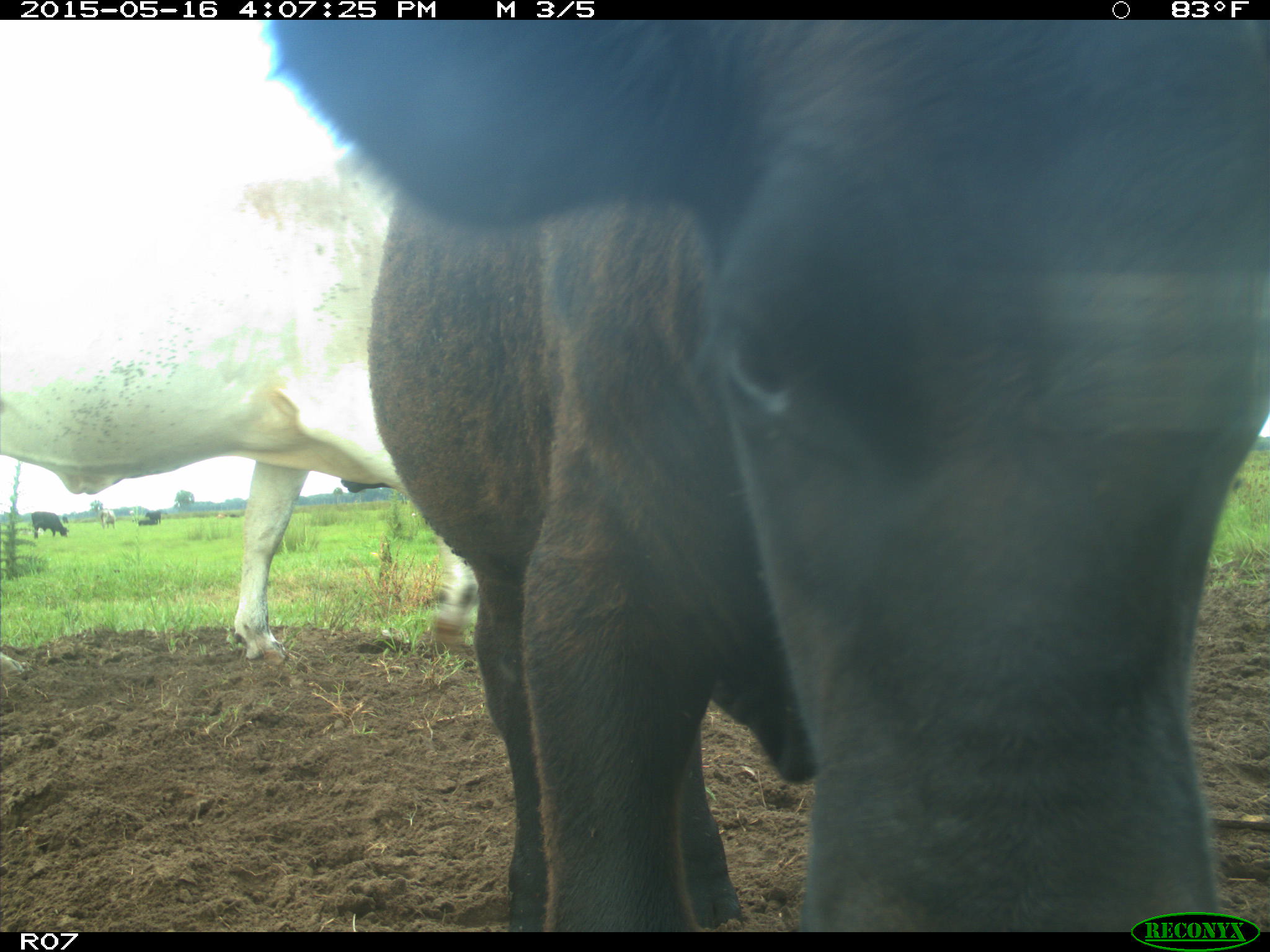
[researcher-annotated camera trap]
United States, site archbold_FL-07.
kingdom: Animalia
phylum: Chordata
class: Mammalia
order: Artiodactyla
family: Bovidae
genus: Bos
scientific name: Bos taurus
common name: domestic cow